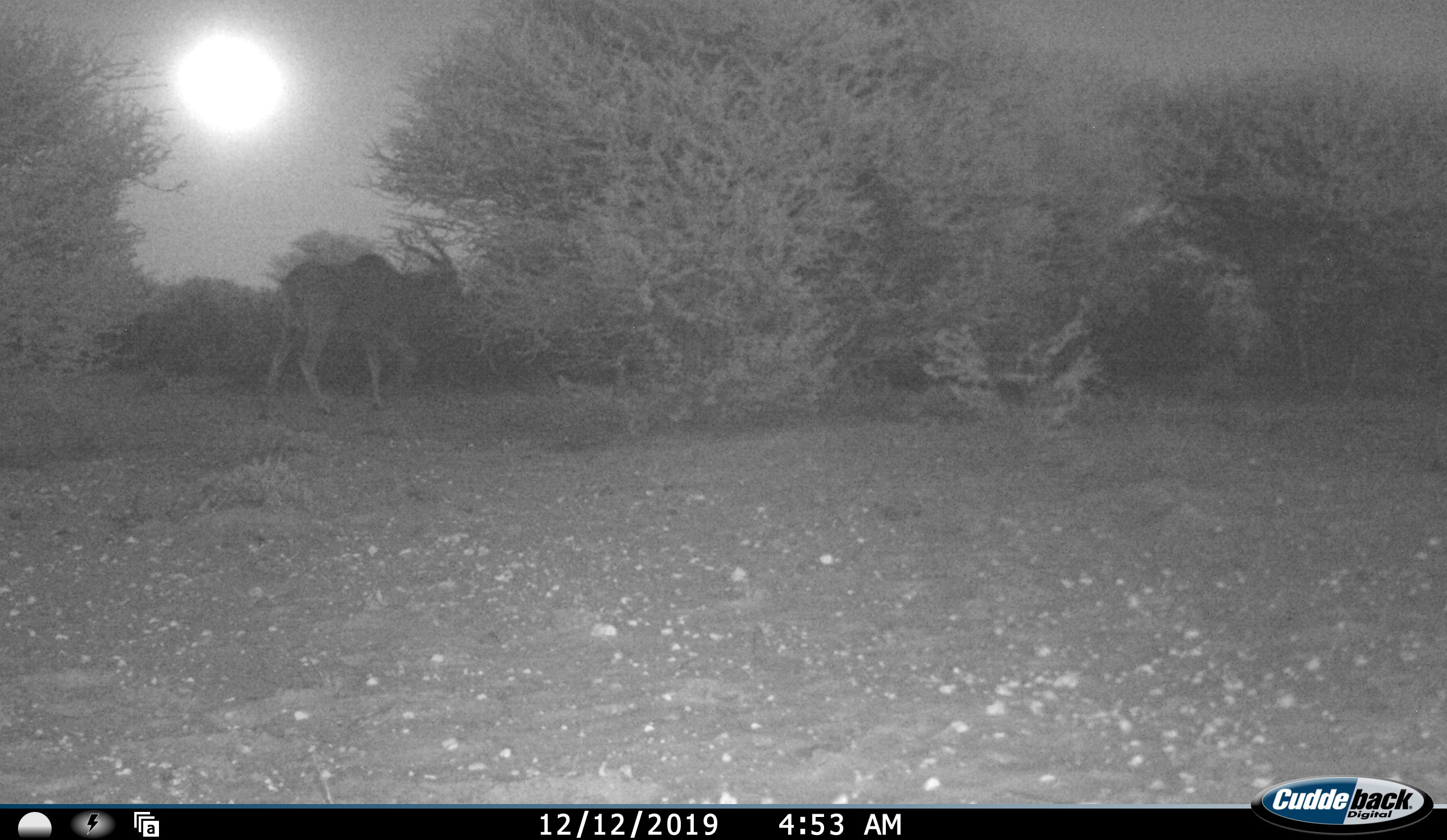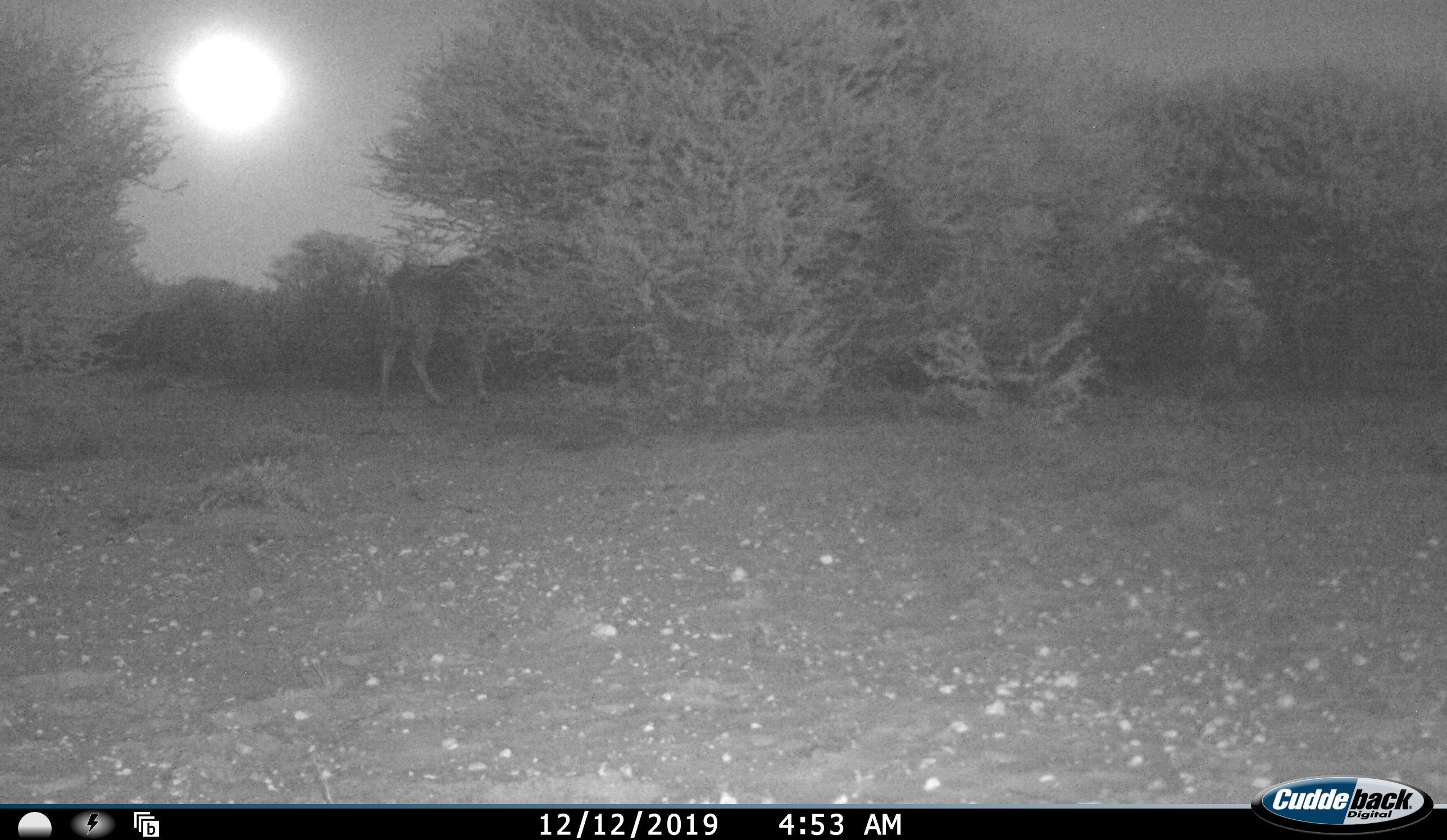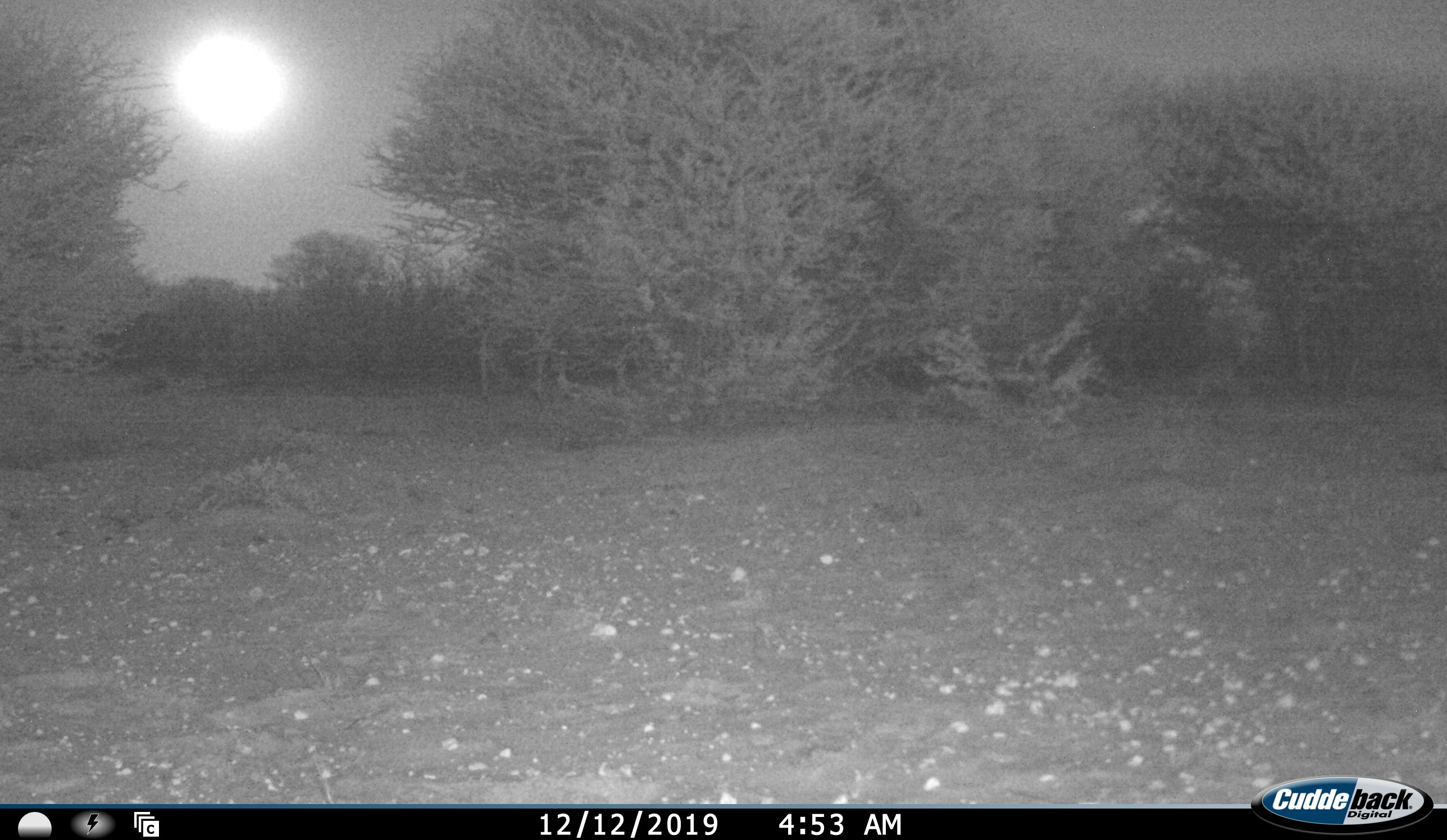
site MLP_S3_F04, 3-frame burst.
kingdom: Animalia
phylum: Chordata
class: Mammalia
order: Artiodactyla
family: Bovidae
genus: Tragelaphus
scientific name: Tragelaphus oryx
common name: eland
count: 1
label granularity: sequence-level